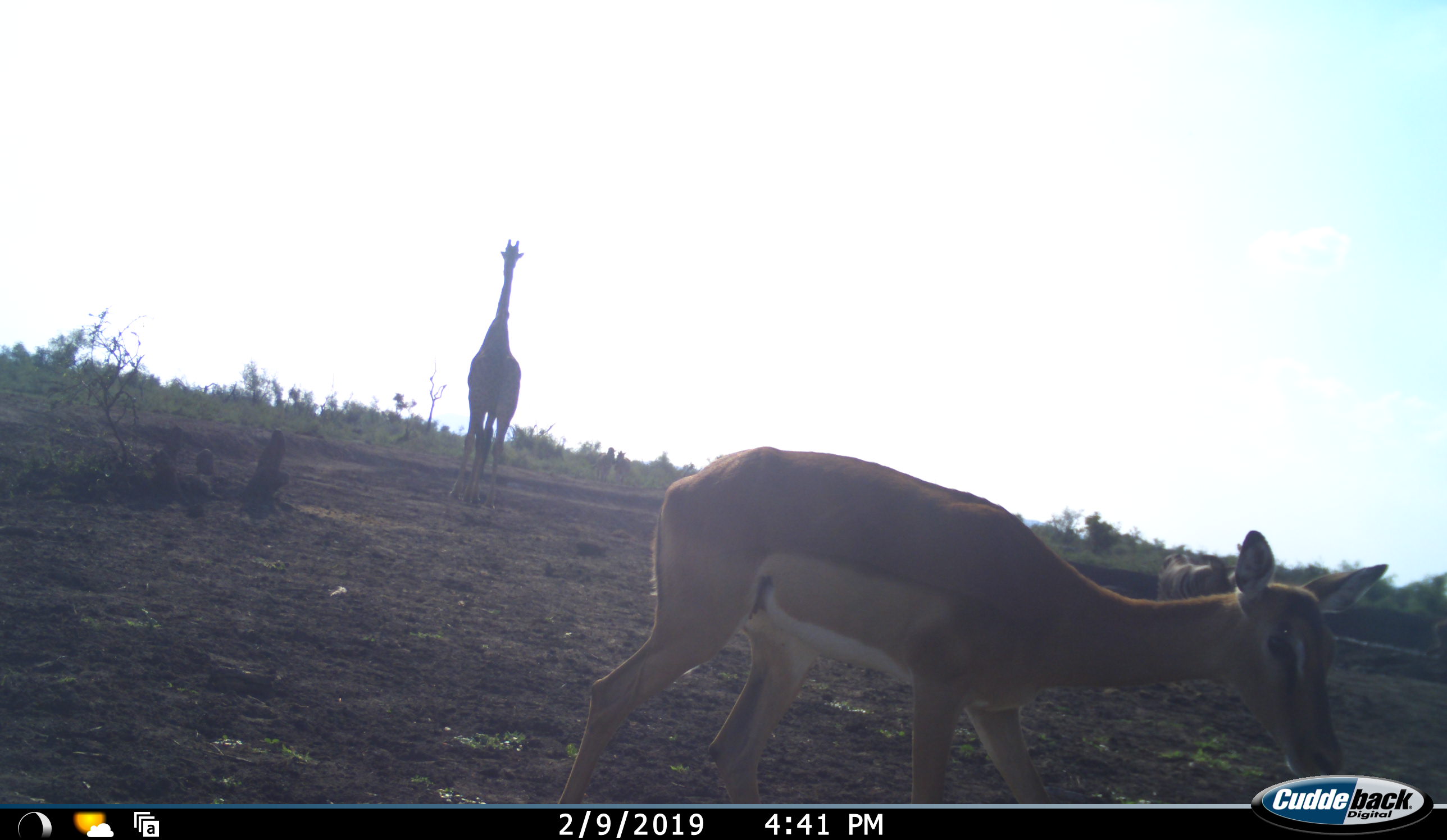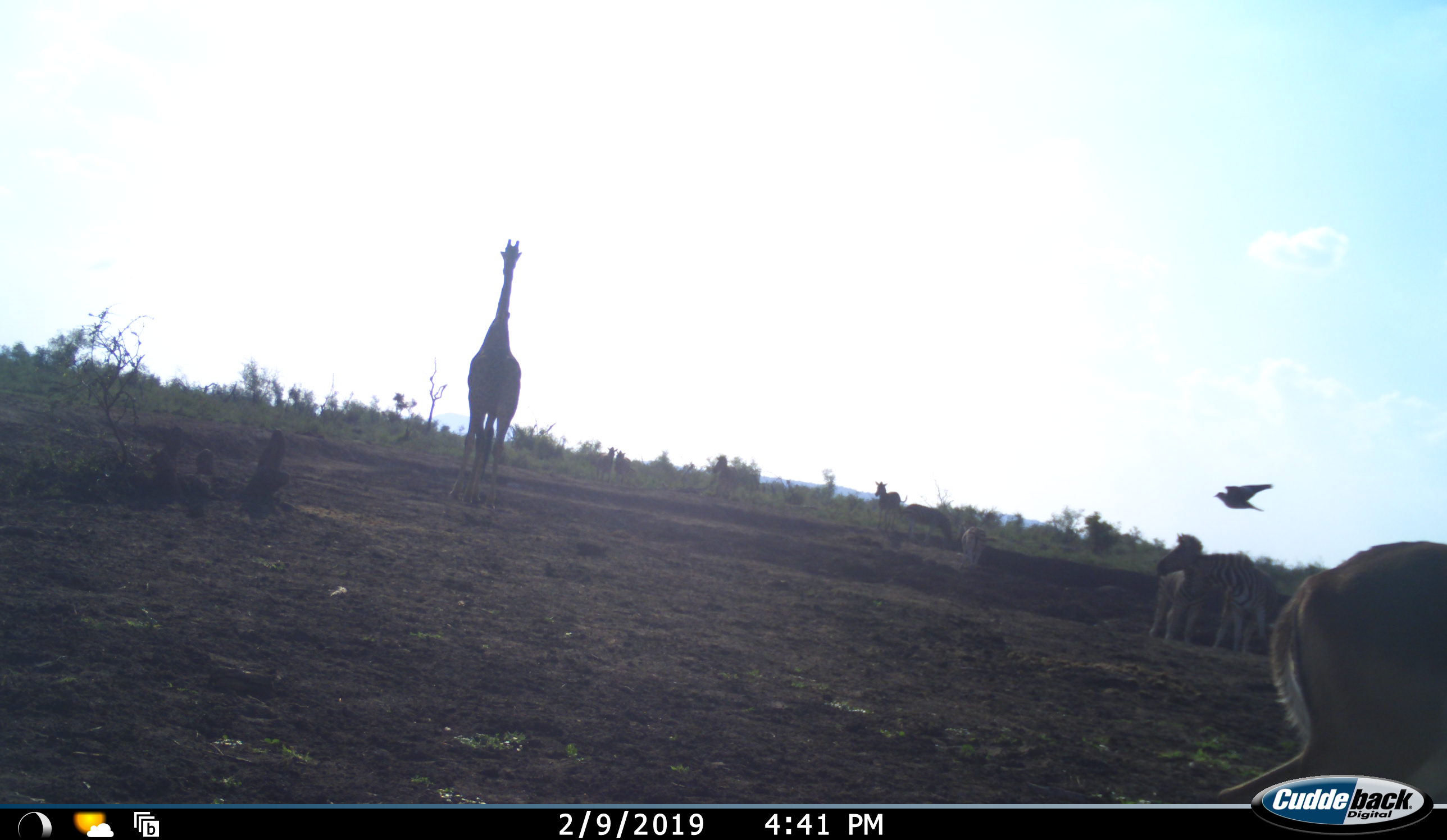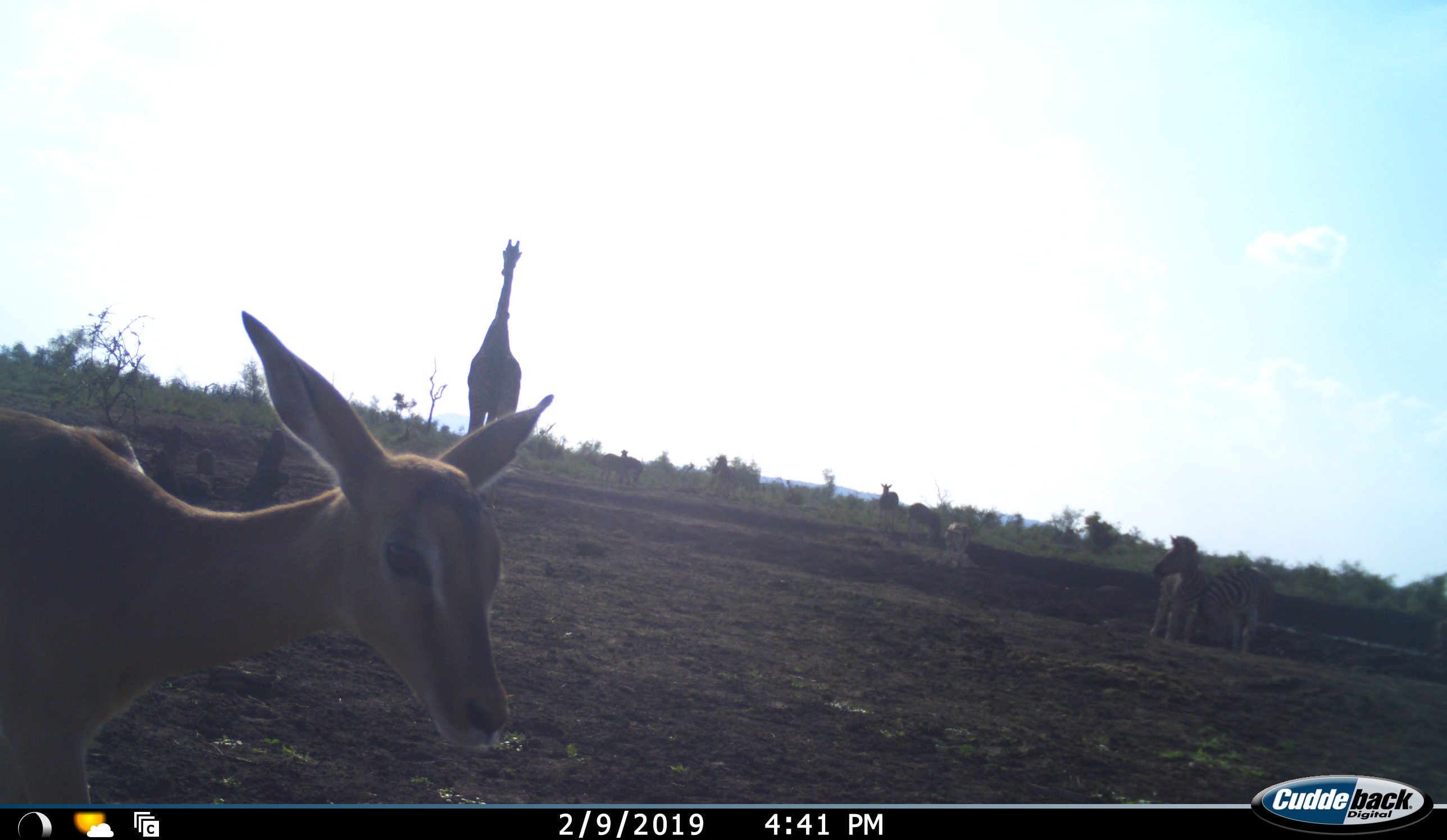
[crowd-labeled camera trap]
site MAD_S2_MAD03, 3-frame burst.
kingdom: Animalia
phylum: Chordata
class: Mammalia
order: Artiodactyla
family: Giraffidae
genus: Giraffa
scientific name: Giraffa camelopardalis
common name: giraffe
Giraffe (Giraffa camelopardalis), count 1. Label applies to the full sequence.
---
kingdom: Animalia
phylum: Chordata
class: Mammalia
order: Artiodactyla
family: Bovidae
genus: Aepyceros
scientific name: Aepyceros melampus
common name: impala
Impala (Aepyceros melampus), count 1. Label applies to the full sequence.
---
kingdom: Animalia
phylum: Chordata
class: Mammalia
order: Perissodactyla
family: Equidae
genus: Equus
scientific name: Equus quagga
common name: plains zebra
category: zebraplains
Zebraplains (plains zebra) (Equus quagga), count 4. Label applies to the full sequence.